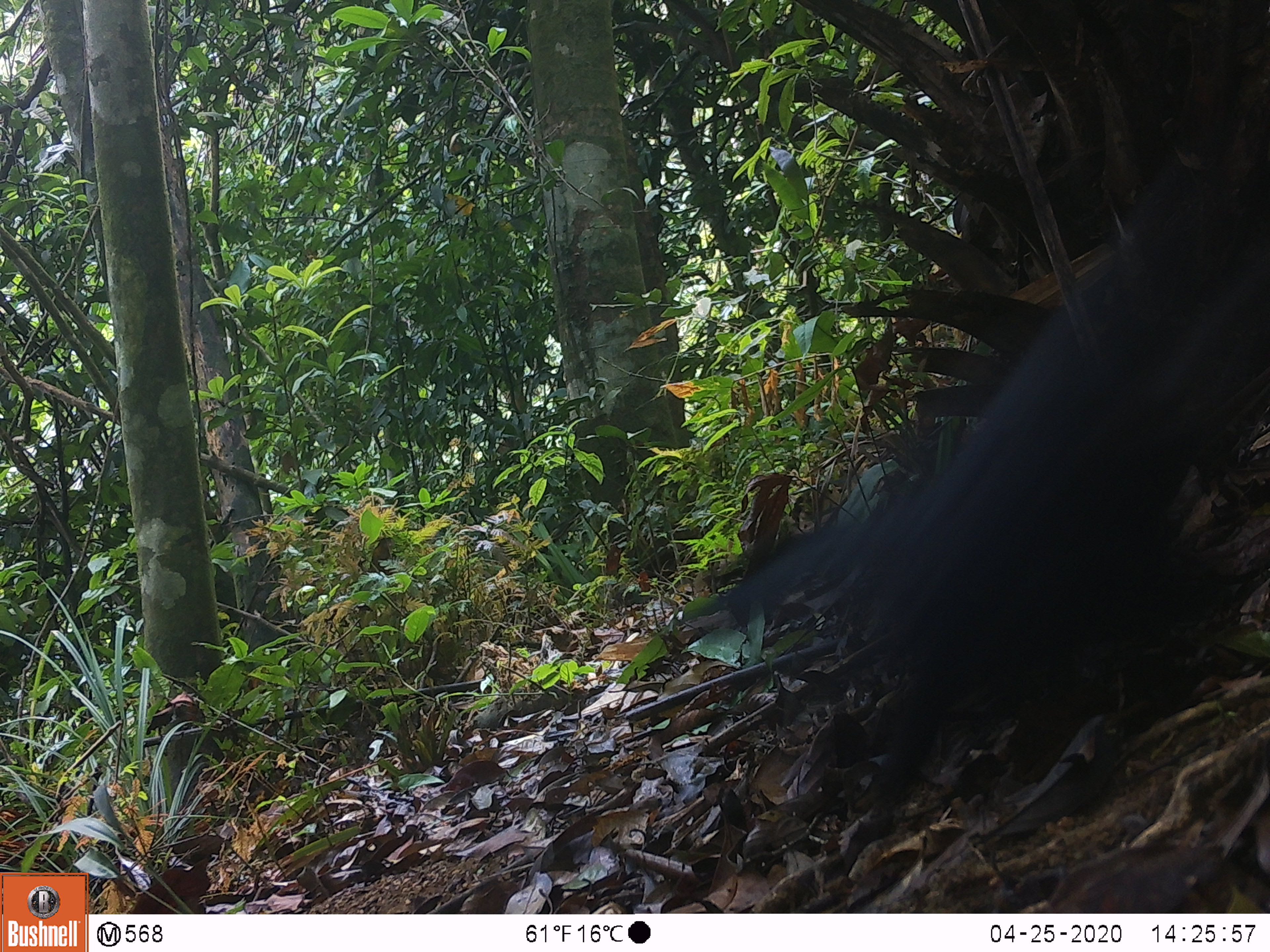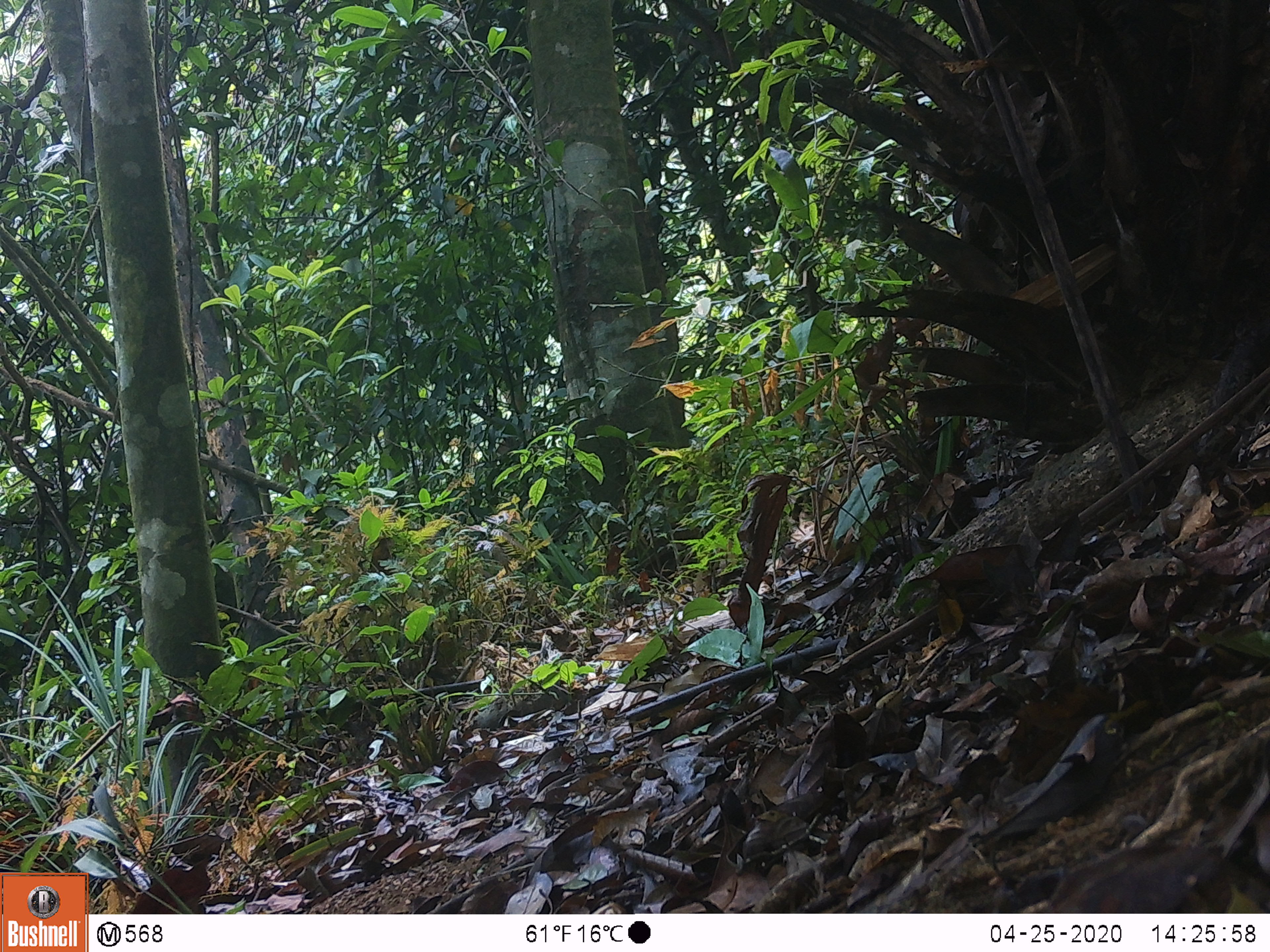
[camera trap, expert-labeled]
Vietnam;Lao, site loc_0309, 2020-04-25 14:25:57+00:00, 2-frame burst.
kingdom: Animalia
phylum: Chordata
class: Aves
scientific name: Aves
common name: bird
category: unidentified bird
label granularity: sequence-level